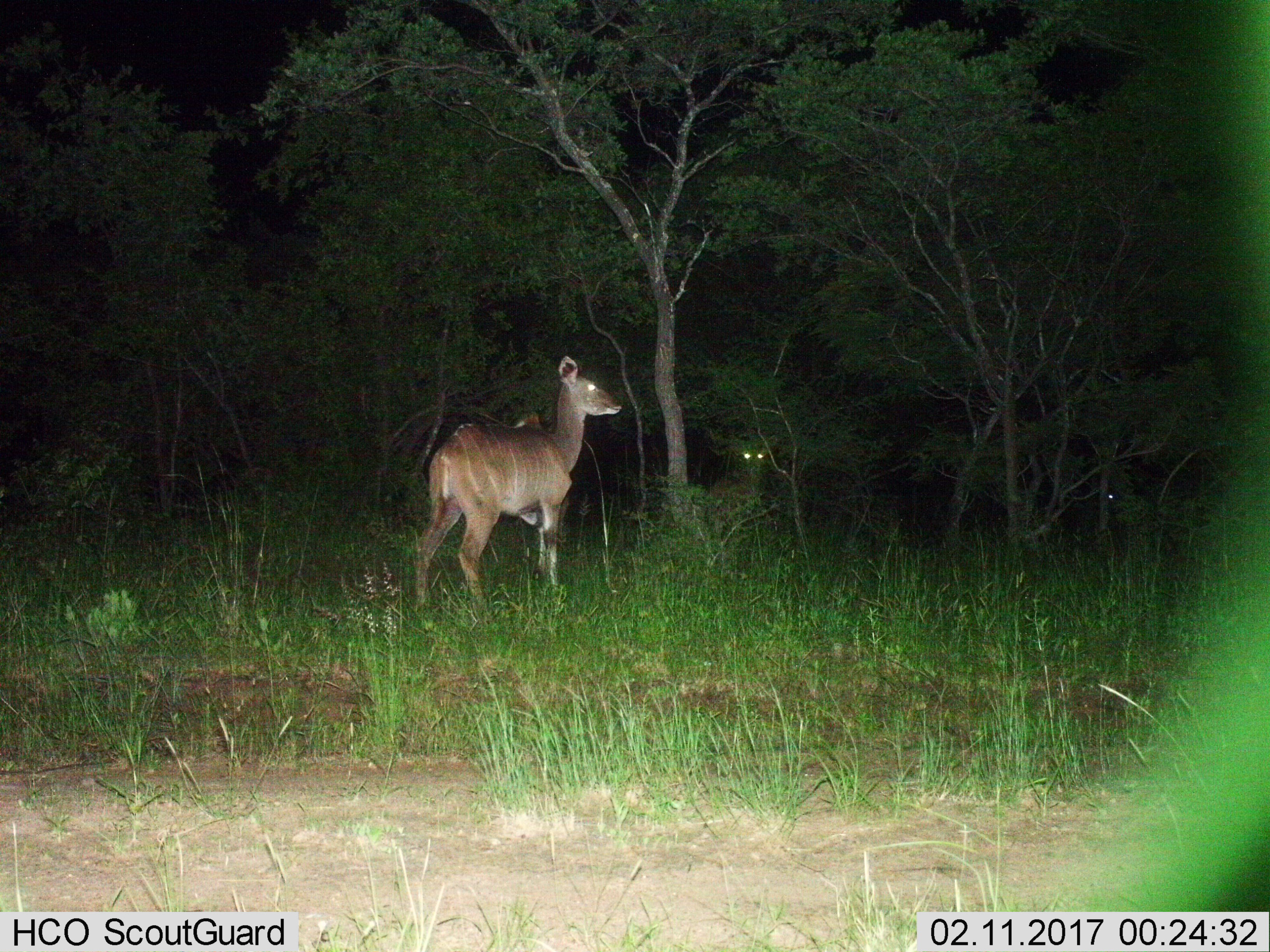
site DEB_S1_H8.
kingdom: Animalia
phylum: Chordata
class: Mammalia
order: Artiodactyla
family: Bovidae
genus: Tragelaphus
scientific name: Tragelaphus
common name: kudu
Kudu (Tragelaphus), count 2. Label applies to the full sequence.